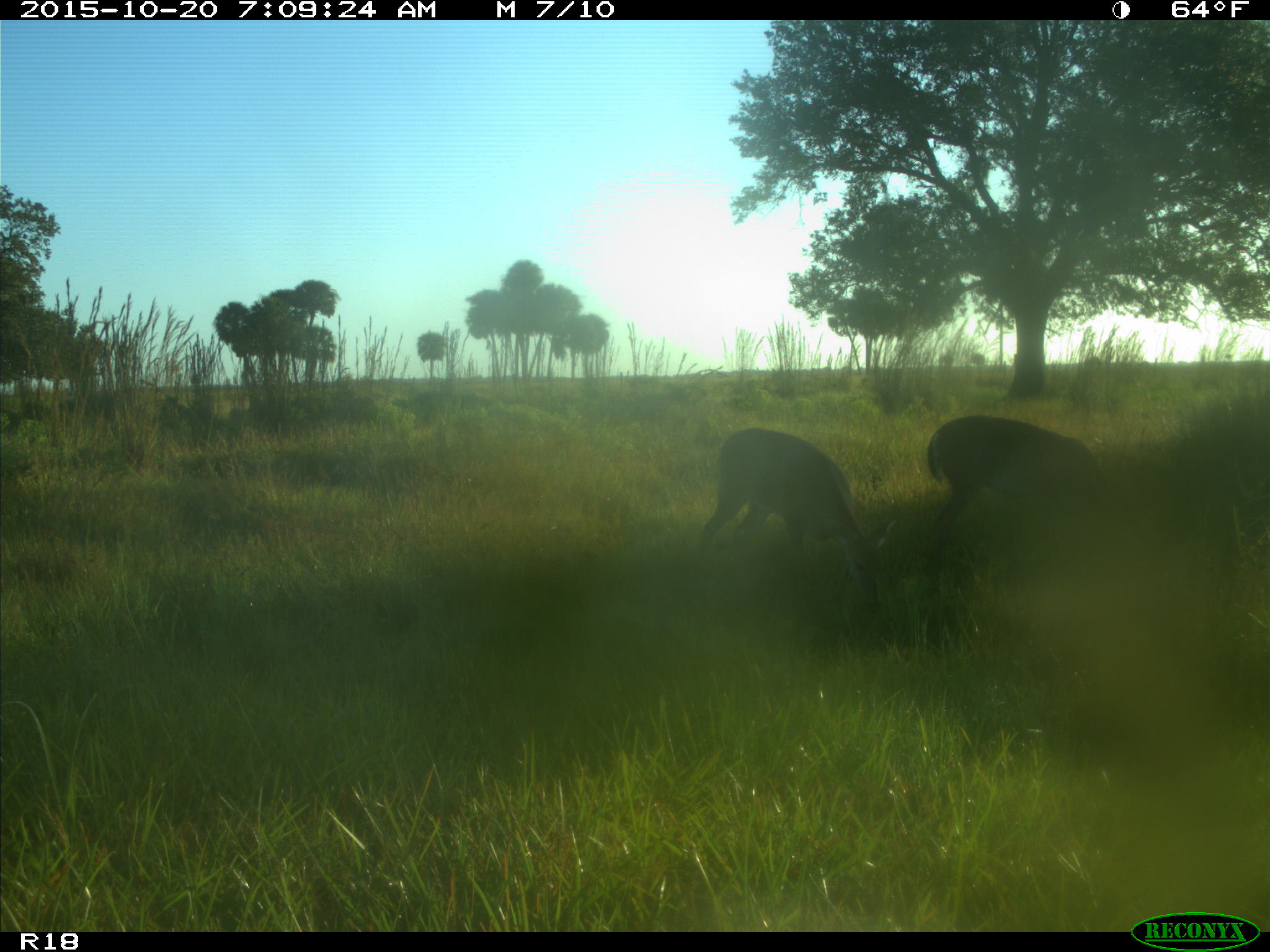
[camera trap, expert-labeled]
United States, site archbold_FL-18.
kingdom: Animalia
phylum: Chordata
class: Mammalia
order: Artiodactyla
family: Cervidae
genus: Odocoileus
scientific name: Odocoileus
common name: deer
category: unidentified deer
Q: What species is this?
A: Unidentified deer (deer) (Odocoileus).